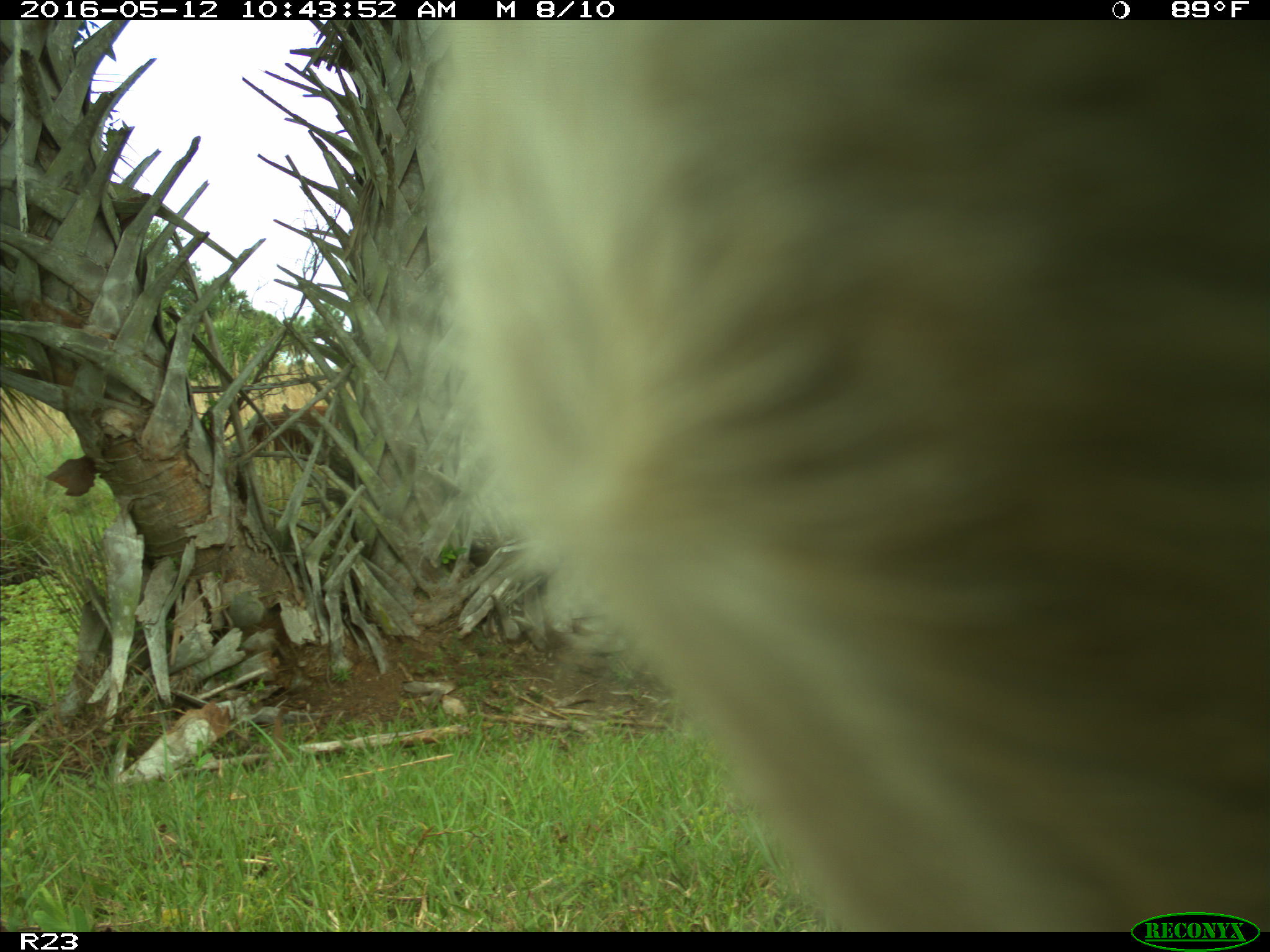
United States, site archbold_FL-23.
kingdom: Animalia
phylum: Chordata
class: Mammalia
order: Artiodactyla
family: Bovidae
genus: Bos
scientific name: Bos taurus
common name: domestic cow